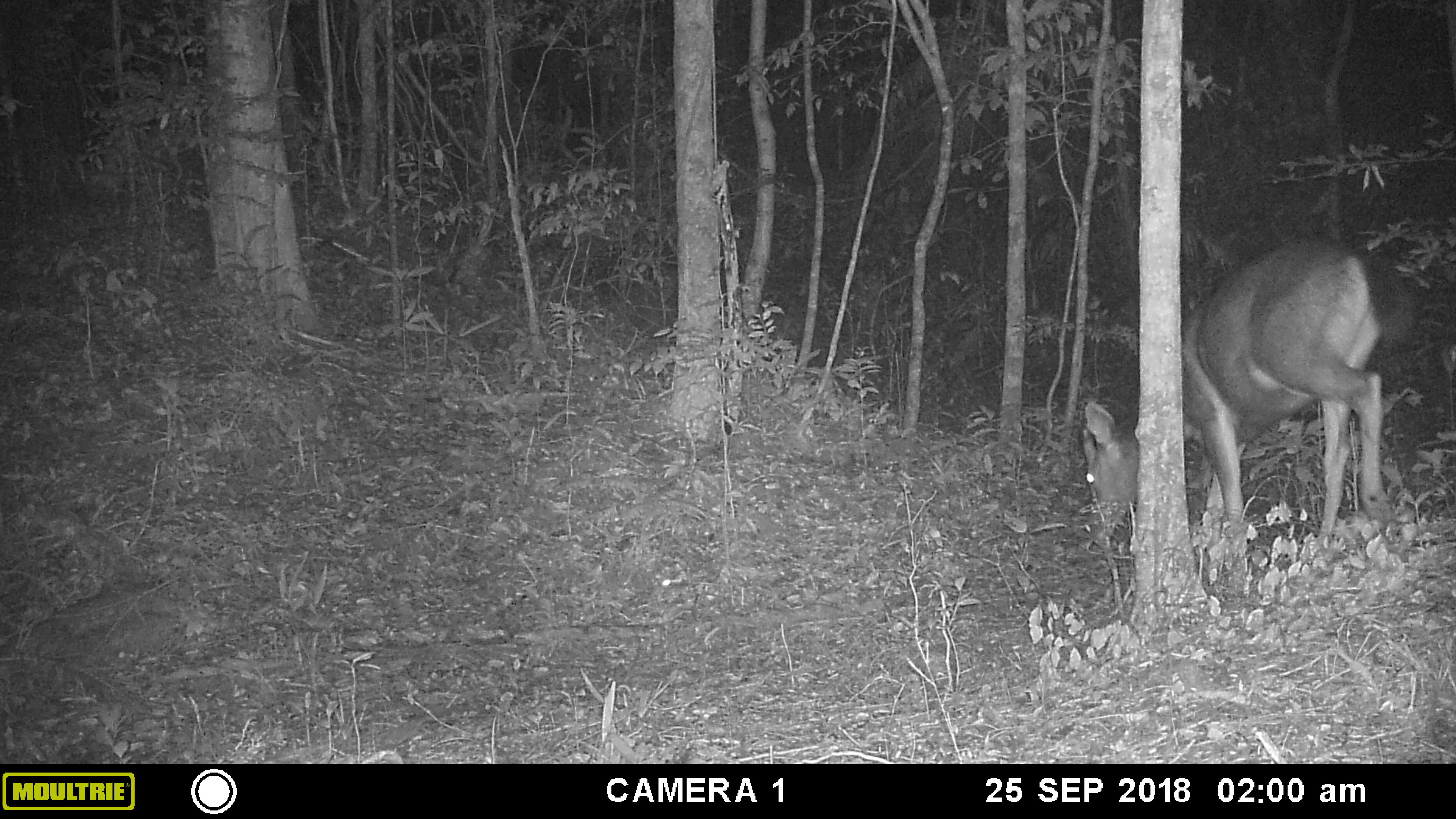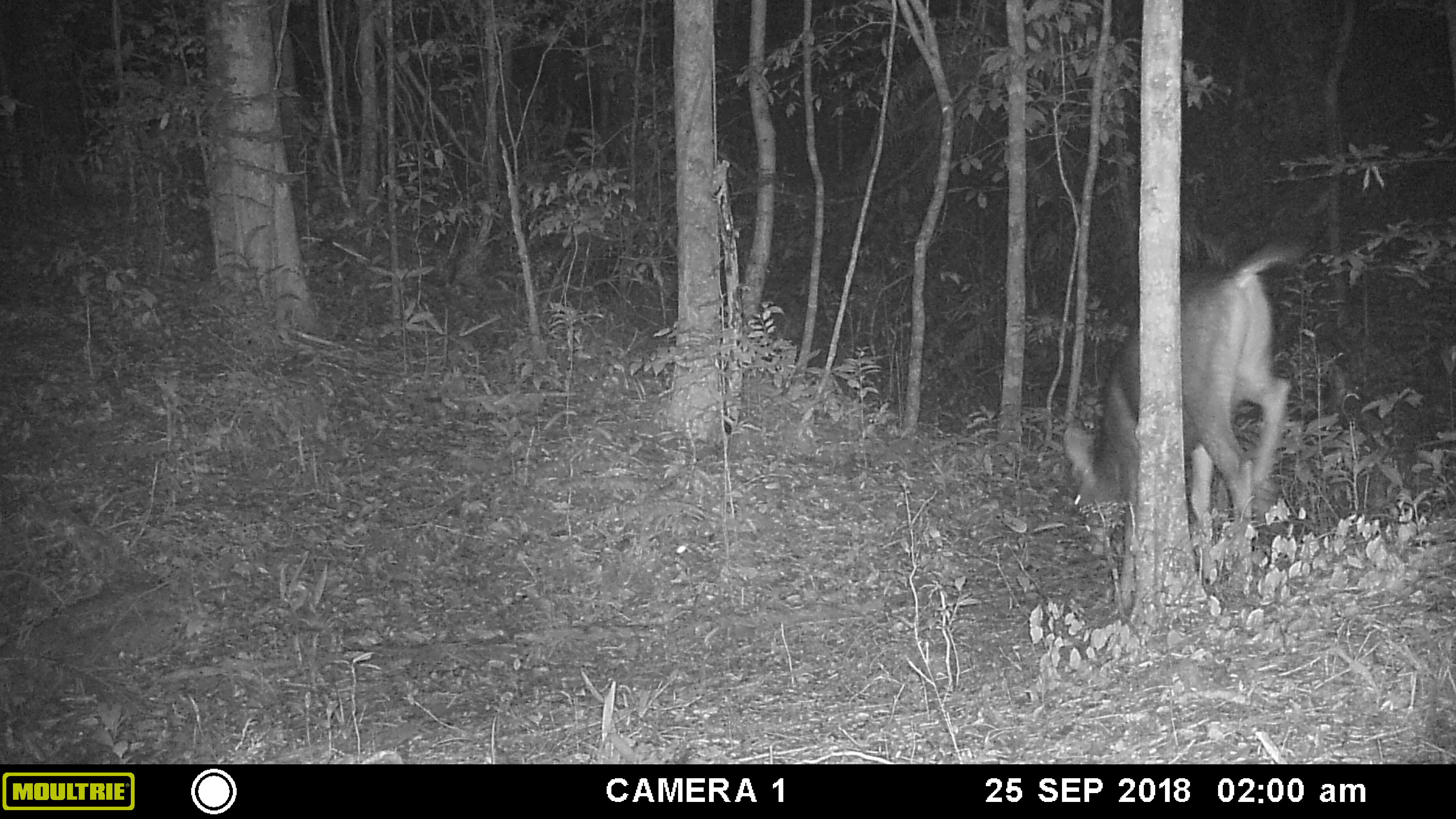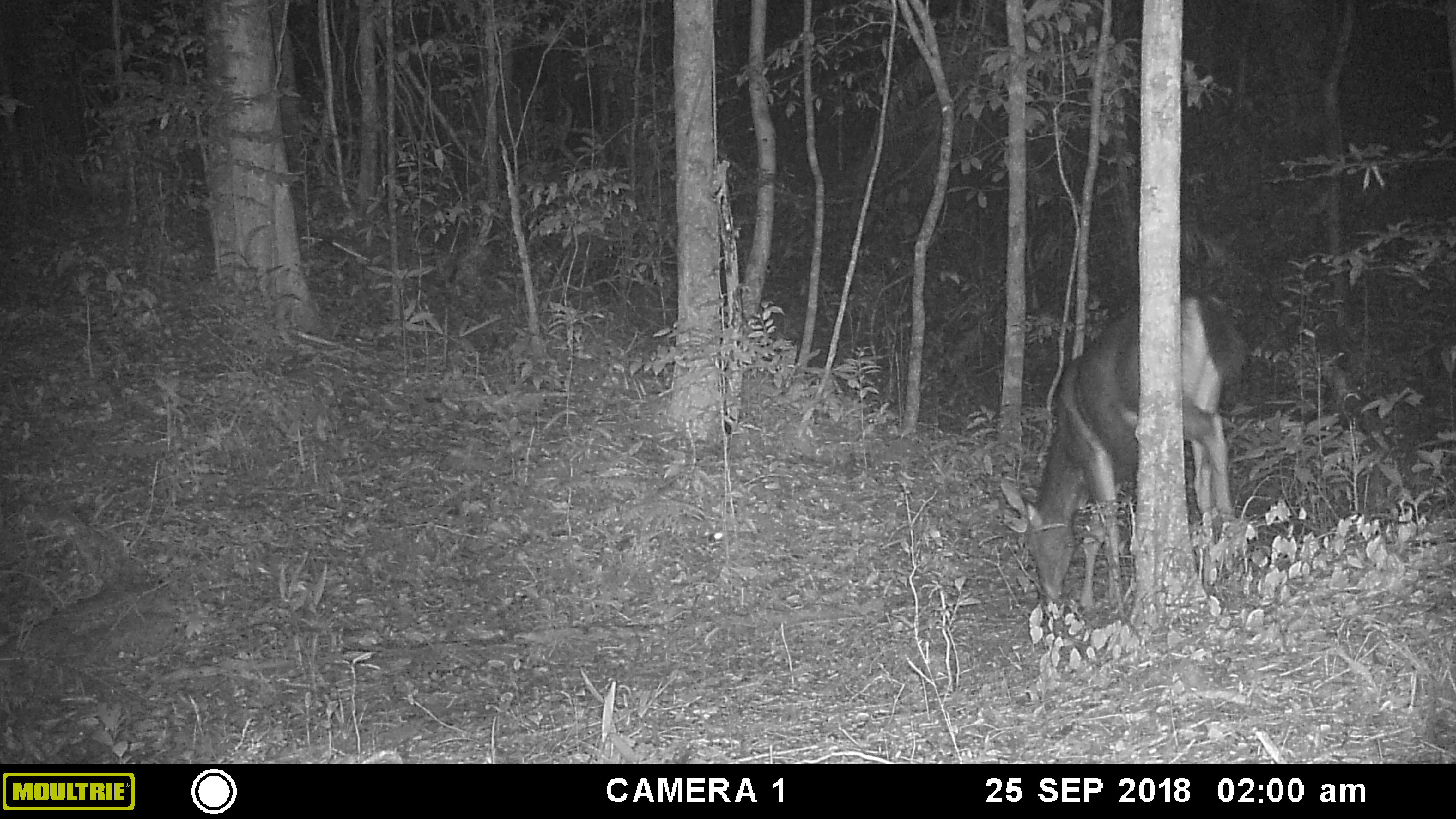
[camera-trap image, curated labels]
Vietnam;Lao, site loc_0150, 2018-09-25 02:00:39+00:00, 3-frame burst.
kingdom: Animalia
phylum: Chordata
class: Mammalia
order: Artiodactyla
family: Cervidae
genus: Rusa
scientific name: Rusa unicolor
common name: sambar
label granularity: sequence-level